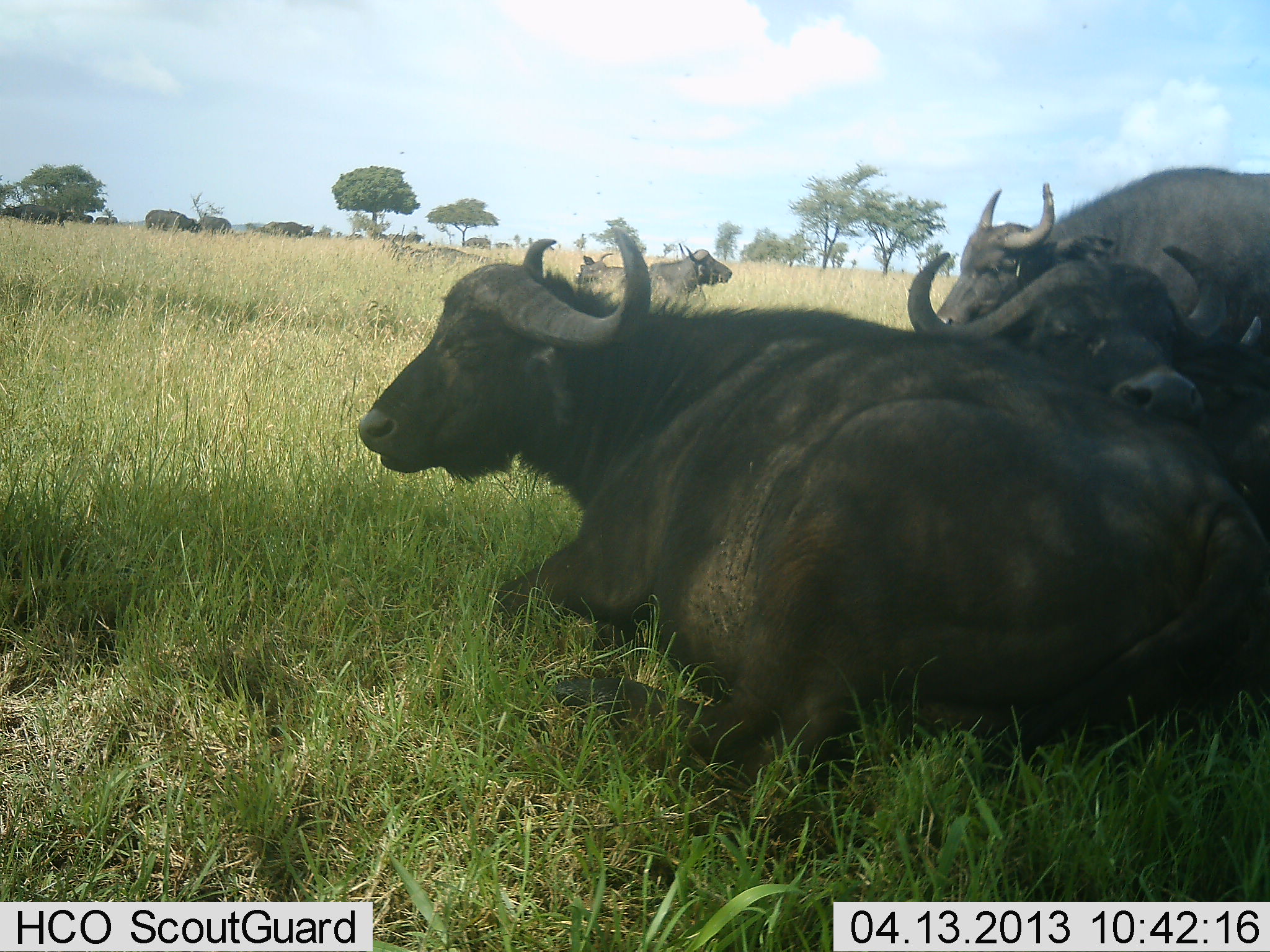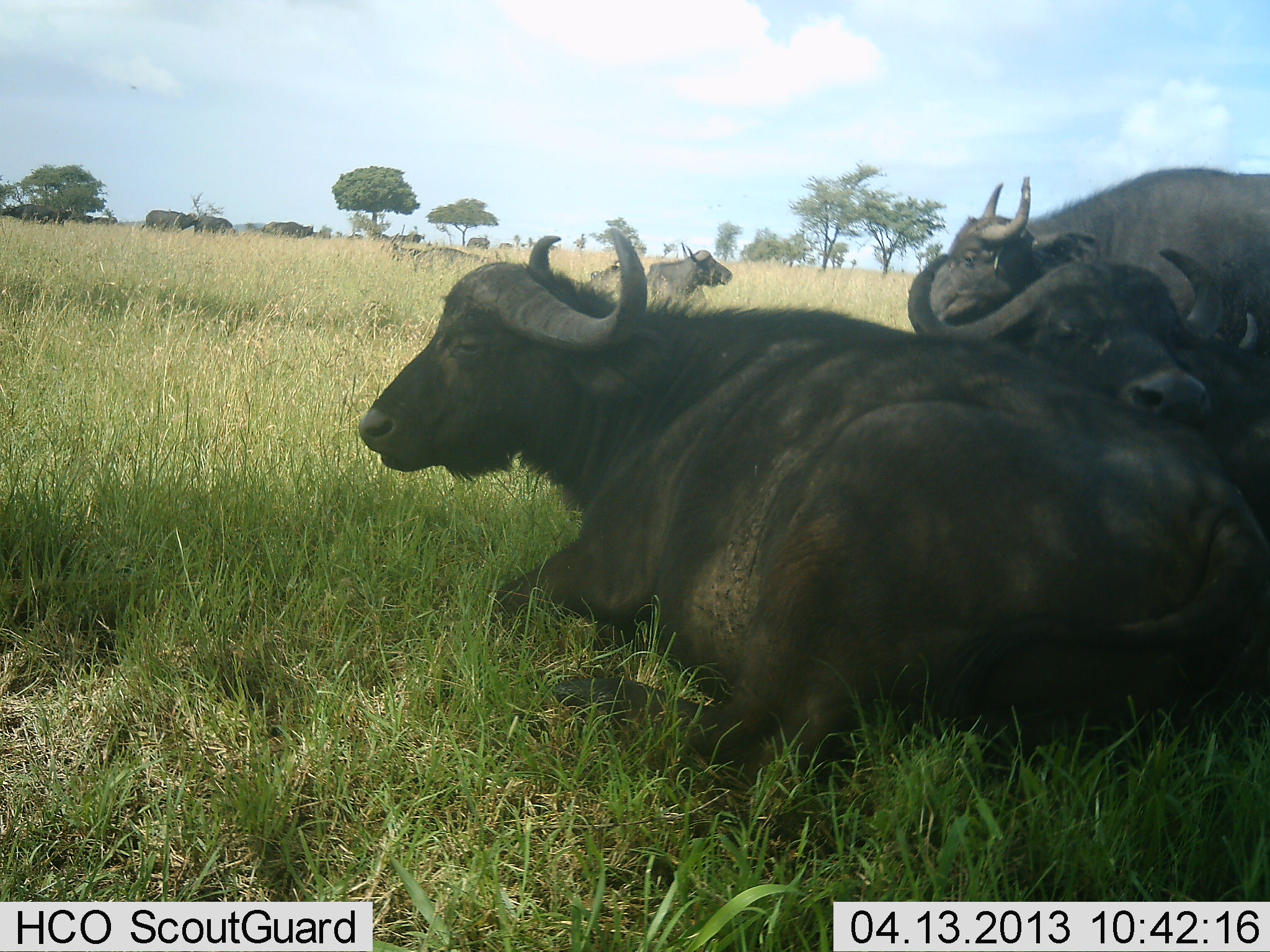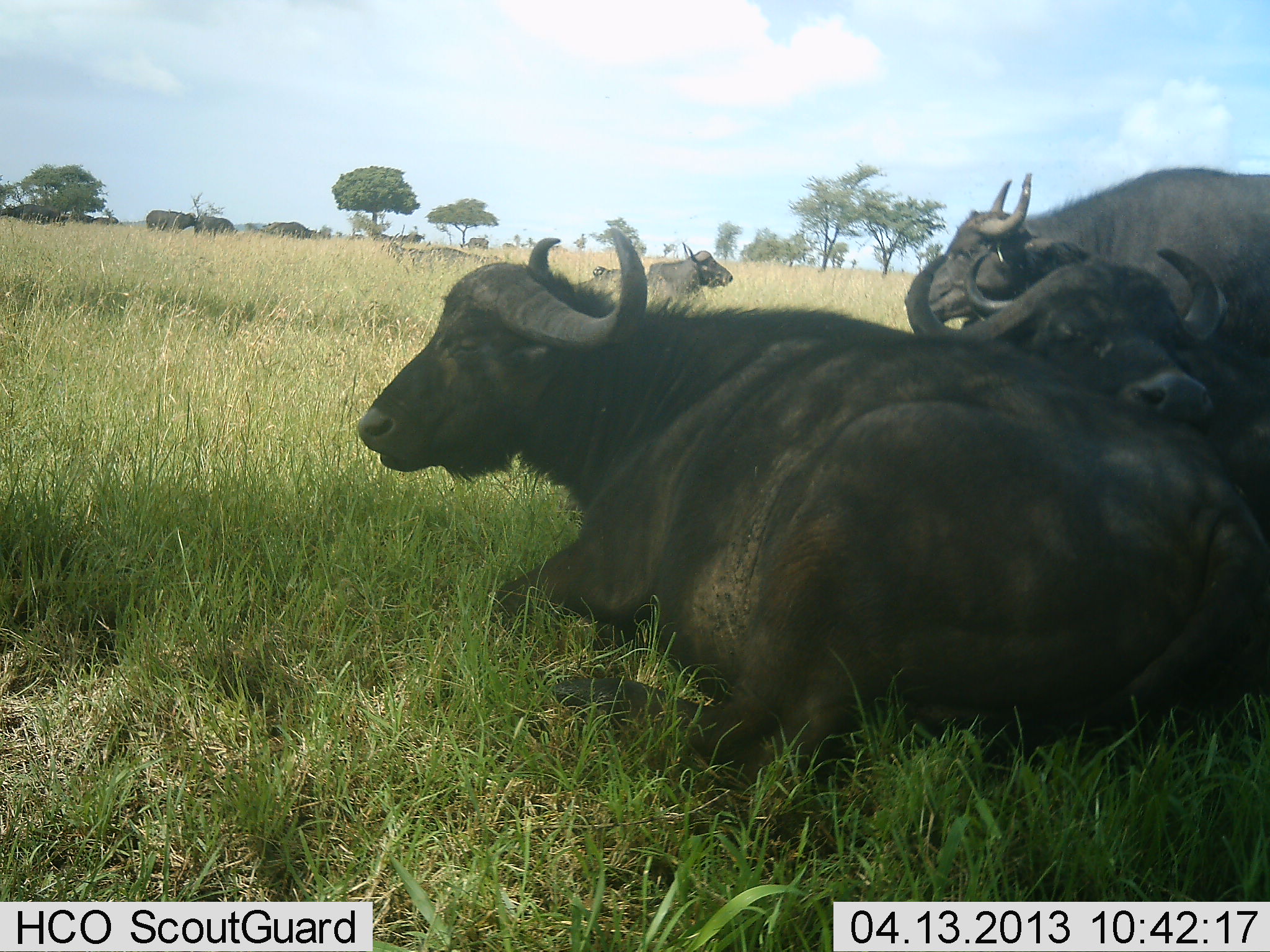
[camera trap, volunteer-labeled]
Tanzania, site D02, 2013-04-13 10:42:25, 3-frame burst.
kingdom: Animalia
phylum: Chordata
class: Mammalia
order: Artiodactyla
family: Bovidae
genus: Syncerus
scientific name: Syncerus caffer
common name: cape buffalo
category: buffalo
Buffalo (cape buffalo) (Syncerus caffer), count 11-50. Behavior (volunteer vote fractions): standing 30%, resting 100%, moving 20%, interacting 0%. Young present (vote fraction): 0%. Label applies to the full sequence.